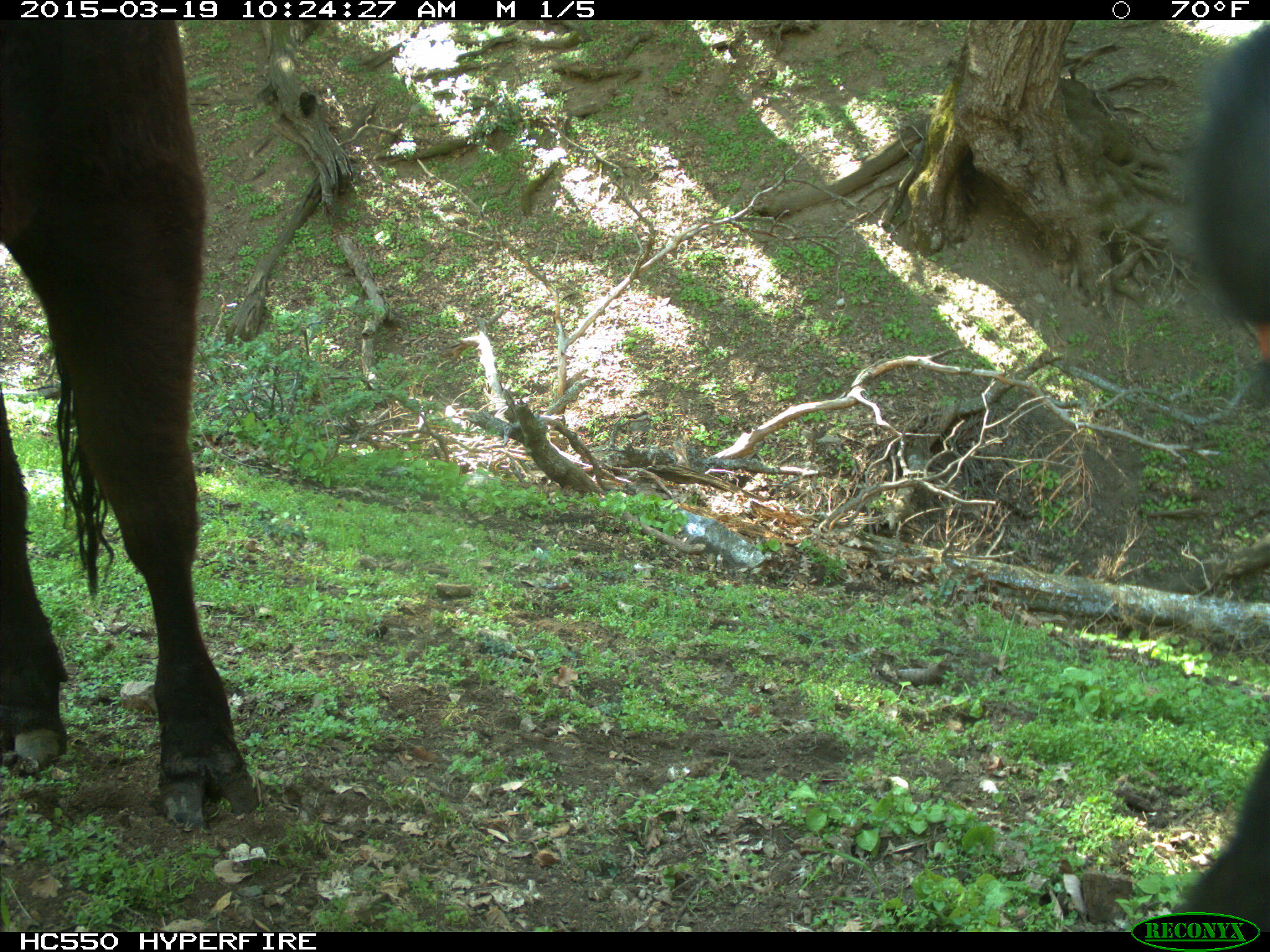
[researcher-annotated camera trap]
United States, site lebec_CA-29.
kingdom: Animalia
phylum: Chordata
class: Mammalia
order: Artiodactyla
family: Bovidae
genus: Bos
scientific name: Bos taurus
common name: domestic cow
Bos taurus (domestic cow).